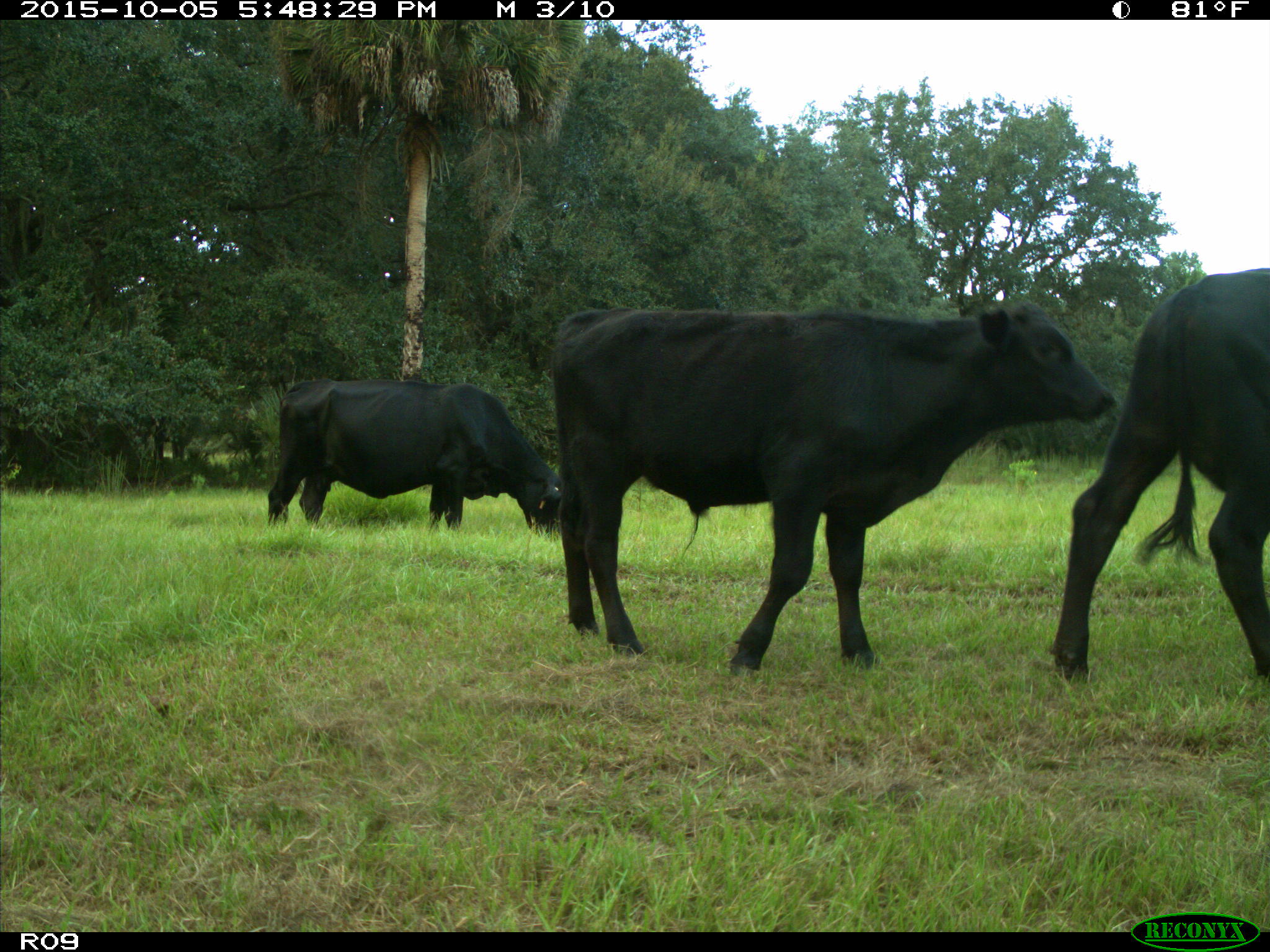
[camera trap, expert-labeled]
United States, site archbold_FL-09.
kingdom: Animalia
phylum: Chordata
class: Mammalia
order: Artiodactyla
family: Bovidae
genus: Bos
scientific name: Bos taurus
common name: domestic cow